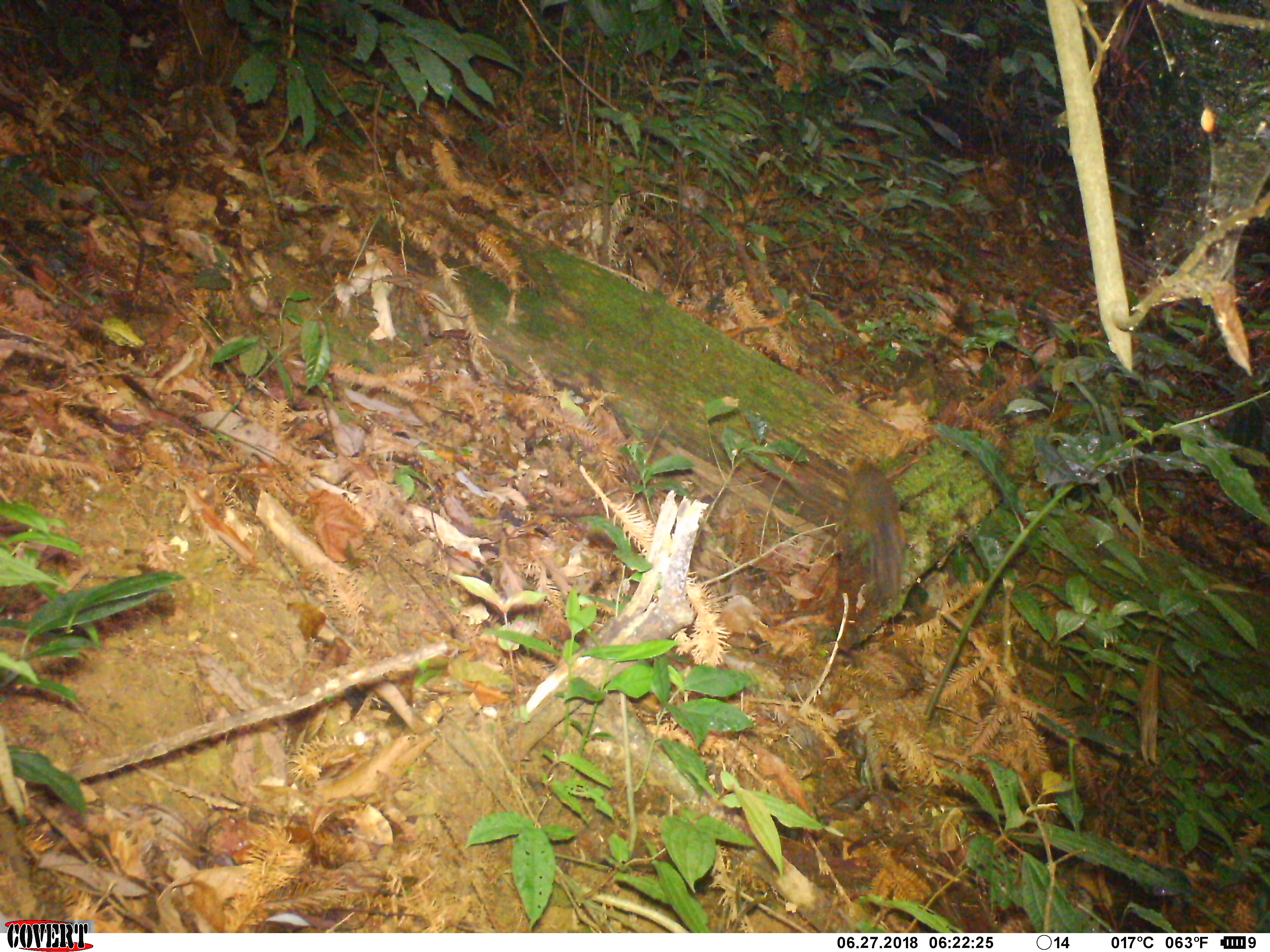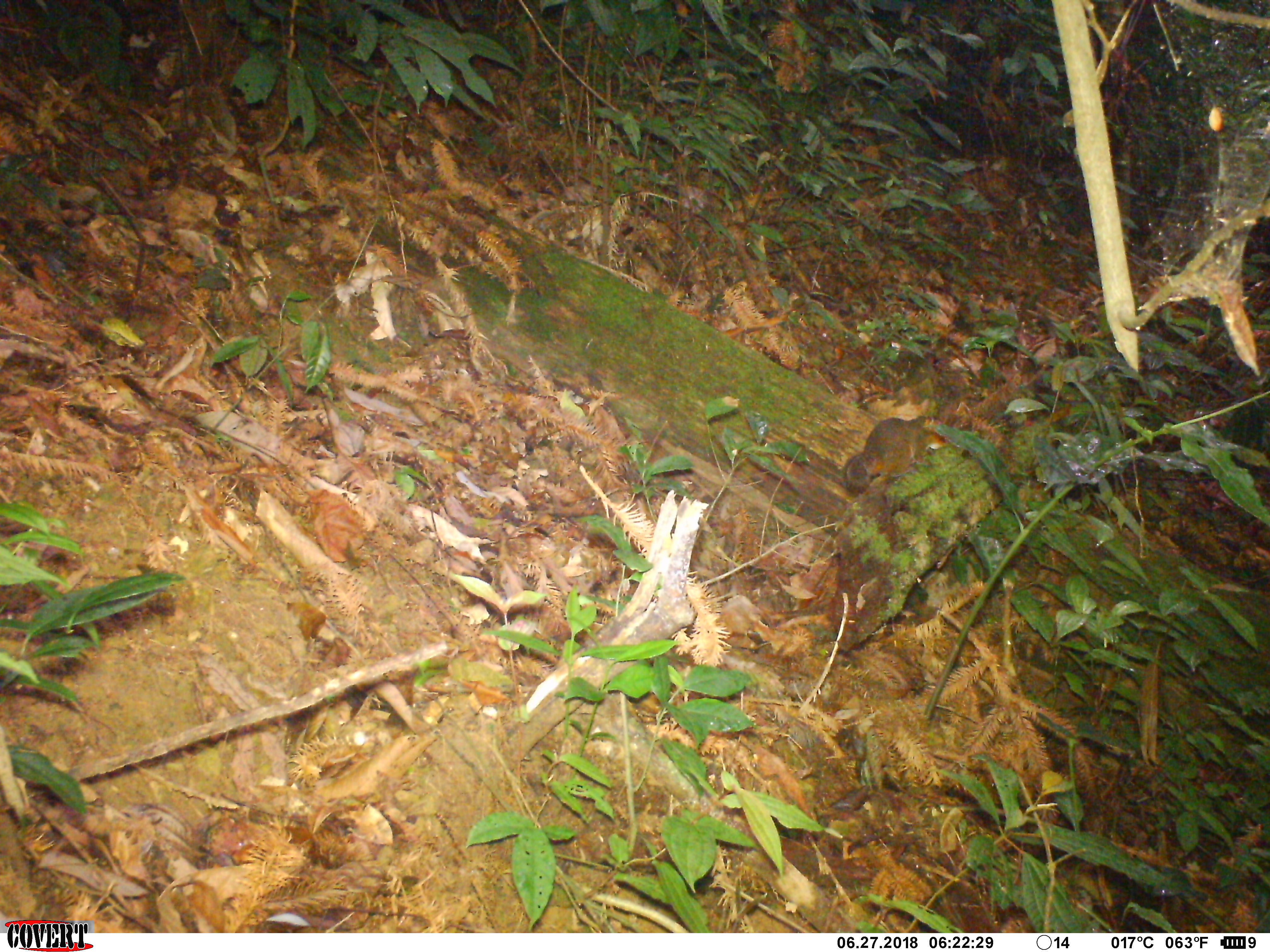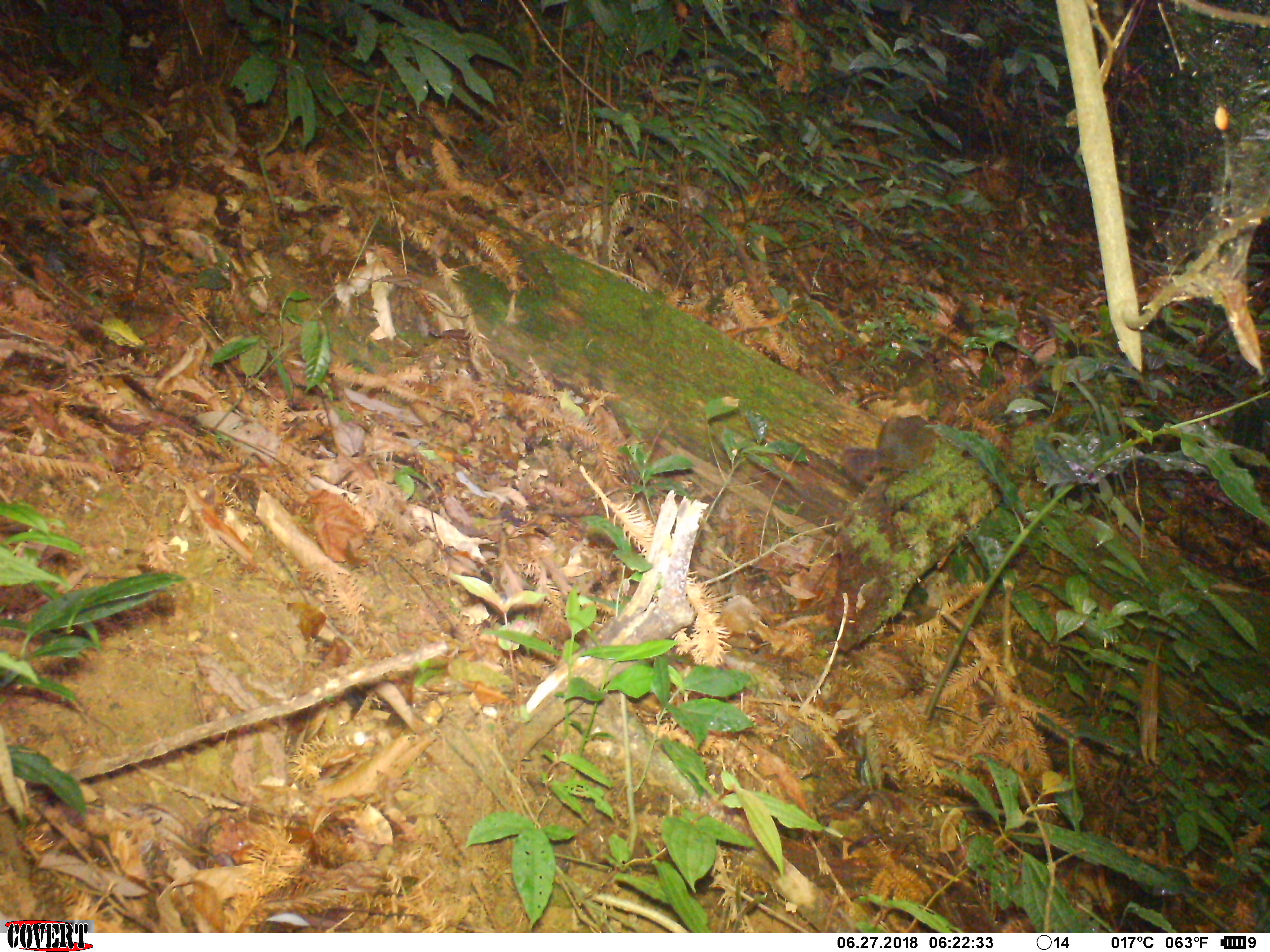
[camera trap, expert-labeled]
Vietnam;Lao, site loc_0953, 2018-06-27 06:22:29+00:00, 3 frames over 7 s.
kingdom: Animalia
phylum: Chordata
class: Mammalia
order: Rodentia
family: Sciuridae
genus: Dremomys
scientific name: Dremomys rufigenis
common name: red-cheeked squirrel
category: red cheeked squirrel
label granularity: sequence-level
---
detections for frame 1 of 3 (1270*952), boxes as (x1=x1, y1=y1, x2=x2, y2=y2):
red cheeked squirrel: (x1=838, y1=462, x2=909, y2=608)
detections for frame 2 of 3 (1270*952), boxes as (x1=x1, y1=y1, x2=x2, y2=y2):
red cheeked squirrel: (x1=842, y1=415, x2=950, y2=494)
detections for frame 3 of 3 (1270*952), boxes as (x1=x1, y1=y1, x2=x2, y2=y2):
red cheeked squirrel: (x1=839, y1=414, x2=943, y2=488)